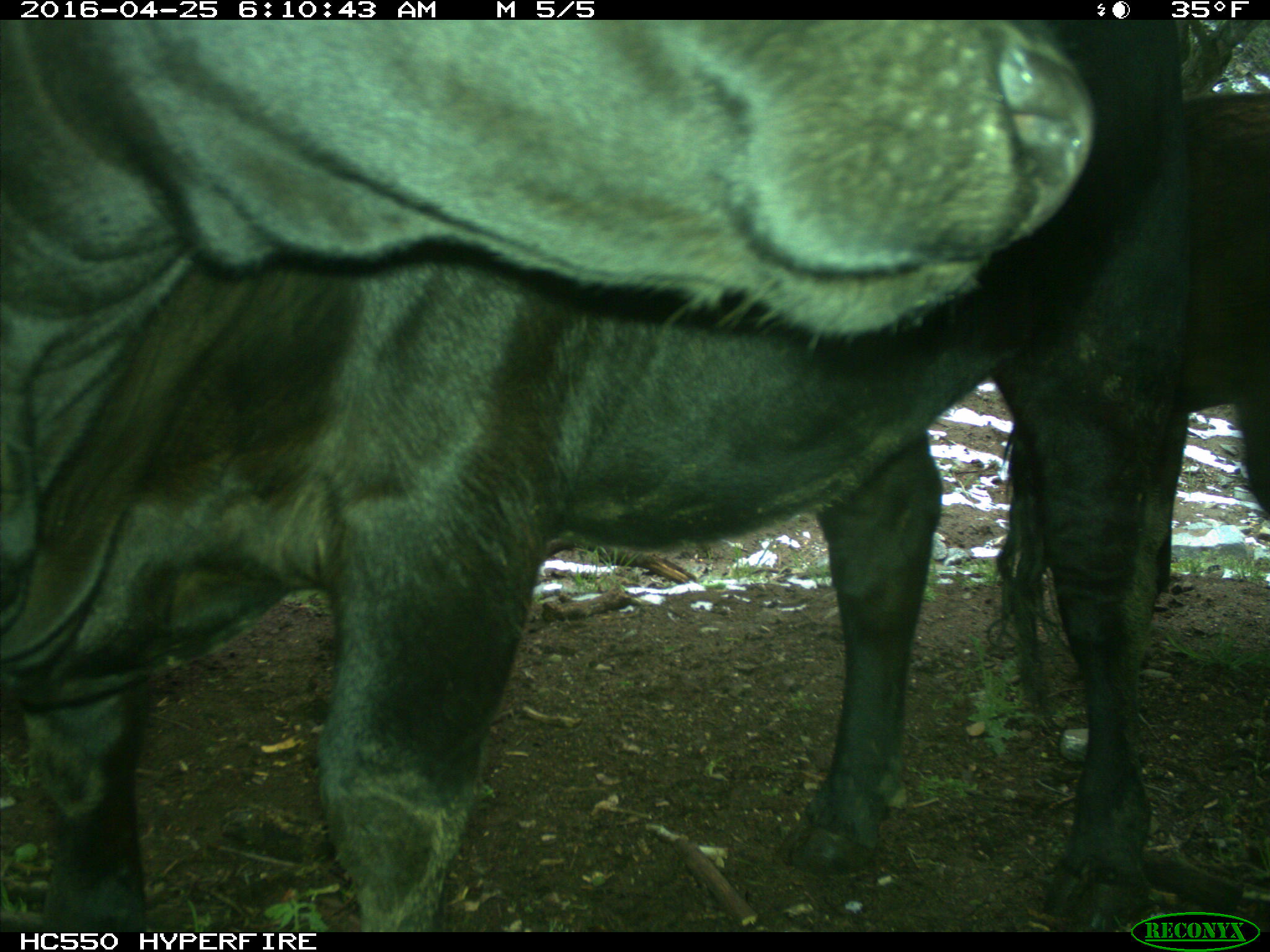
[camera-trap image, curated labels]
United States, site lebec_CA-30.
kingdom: Animalia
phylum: Chordata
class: Mammalia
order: Artiodactyla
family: Bovidae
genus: Bos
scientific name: Bos taurus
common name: domestic cow